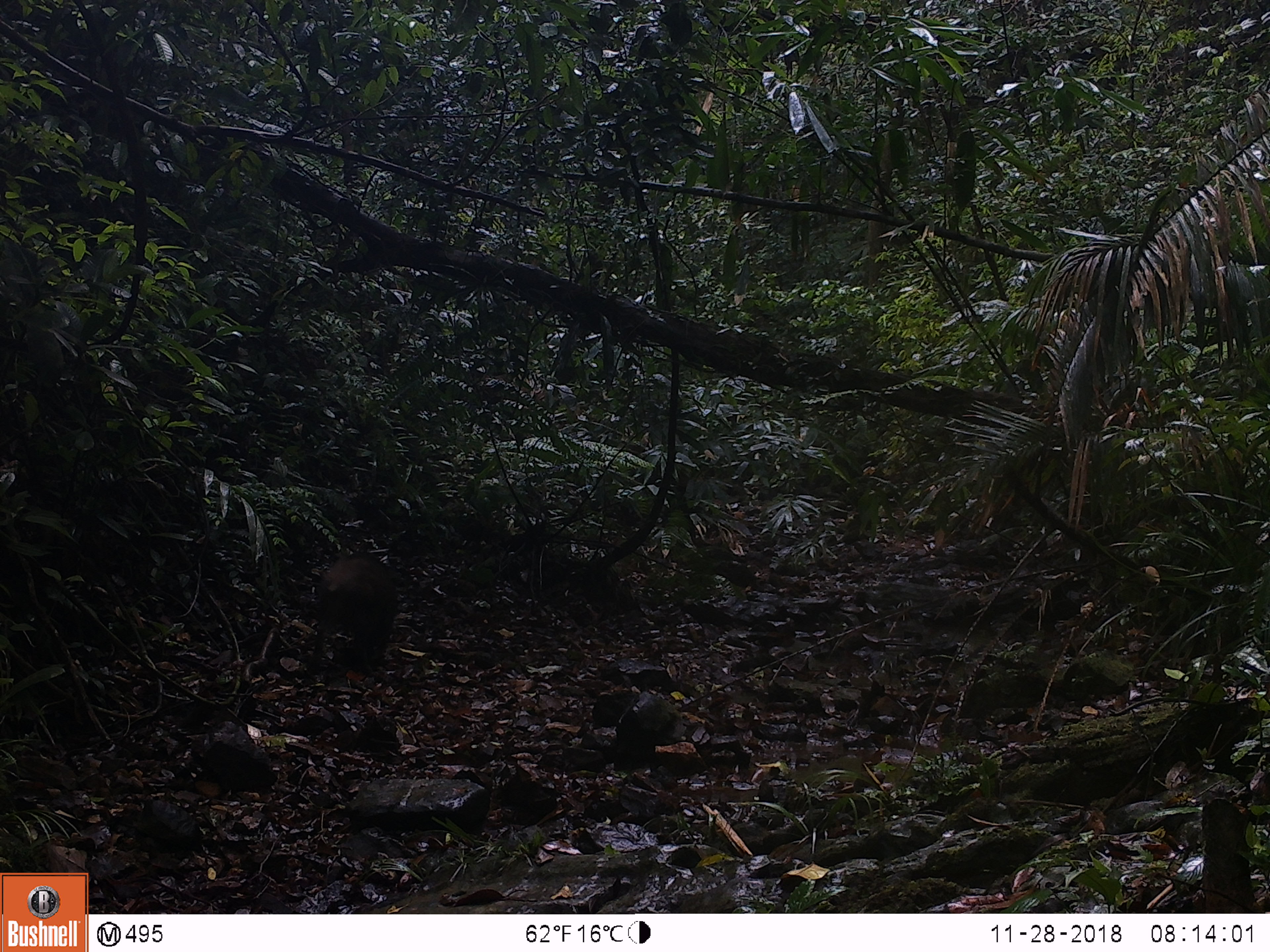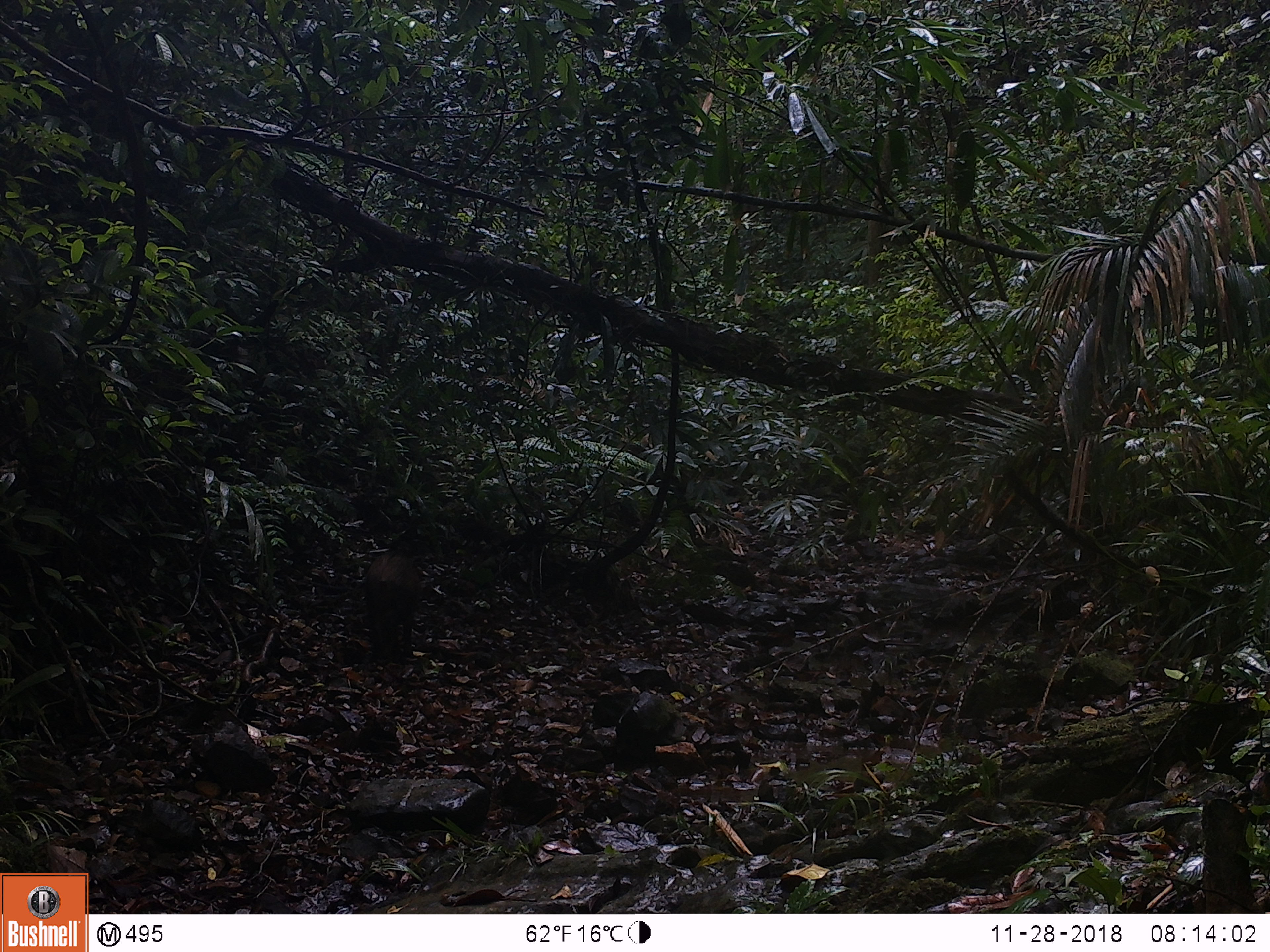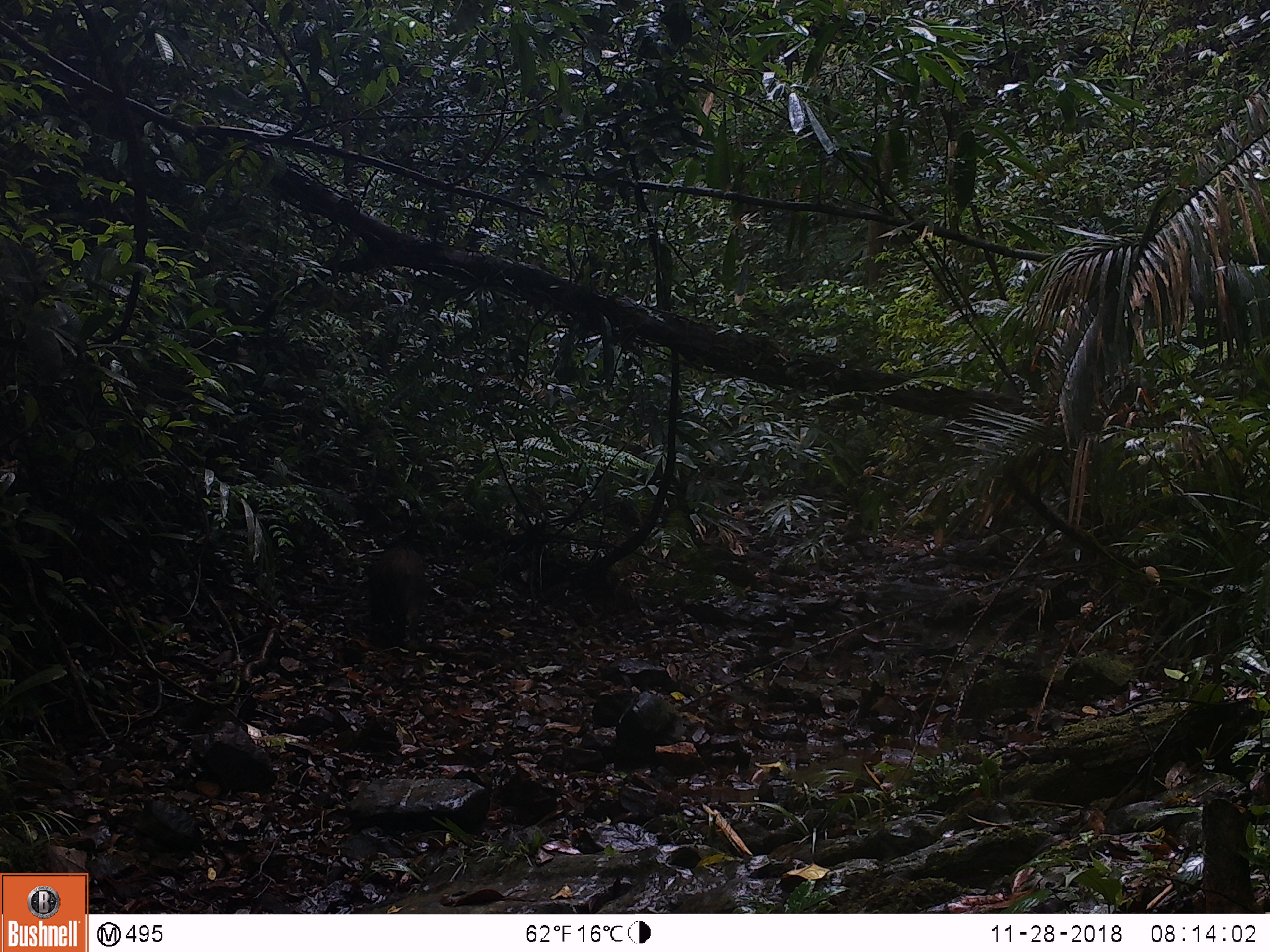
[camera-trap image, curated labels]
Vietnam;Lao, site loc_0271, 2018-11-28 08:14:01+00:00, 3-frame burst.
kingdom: Animalia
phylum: Chordata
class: Mammalia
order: Artiodactyla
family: Suidae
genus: Sus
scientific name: Sus scrofa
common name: eurasian wild pig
Eurasian wild pig (Sus scrofa). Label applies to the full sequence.